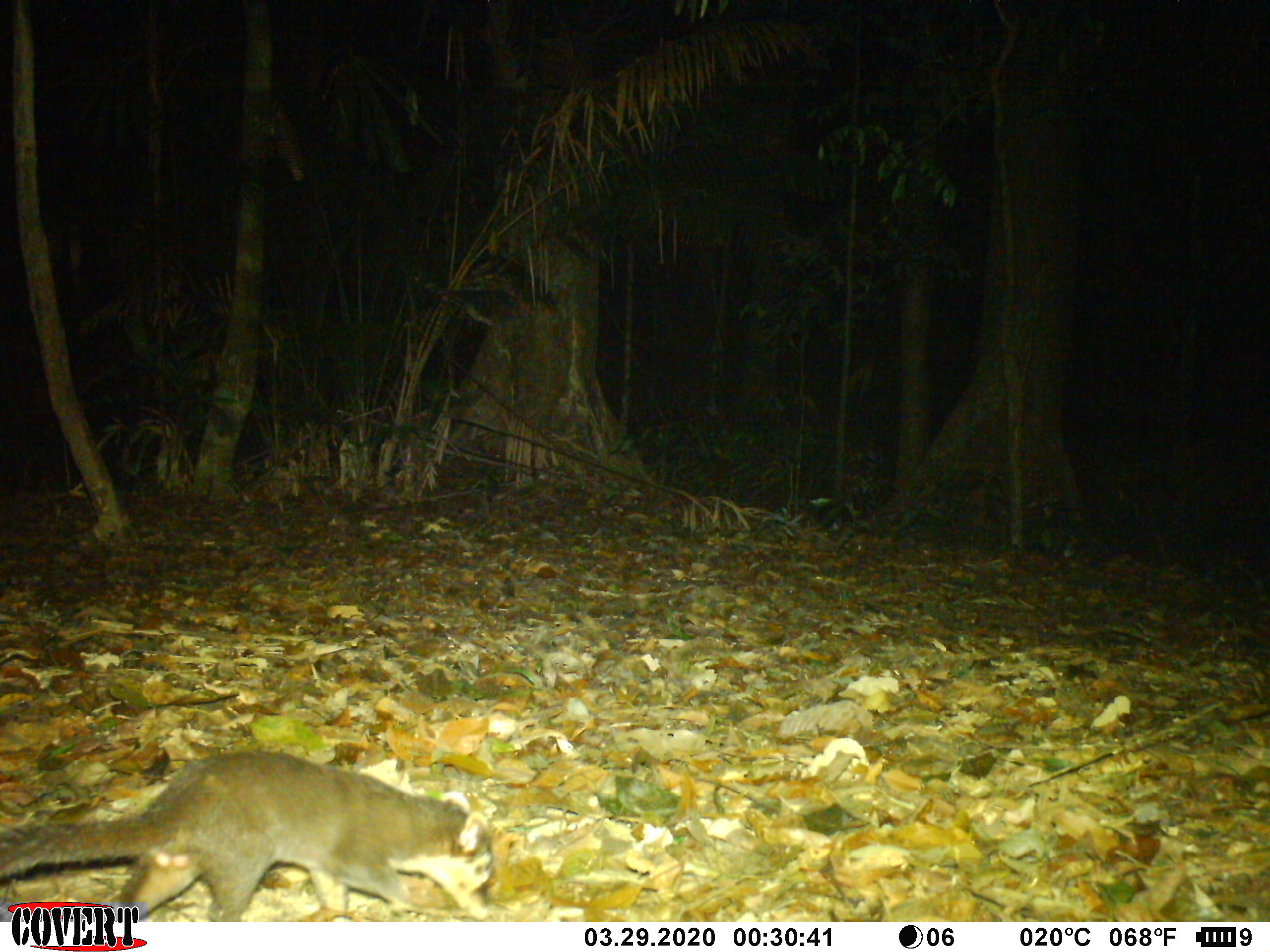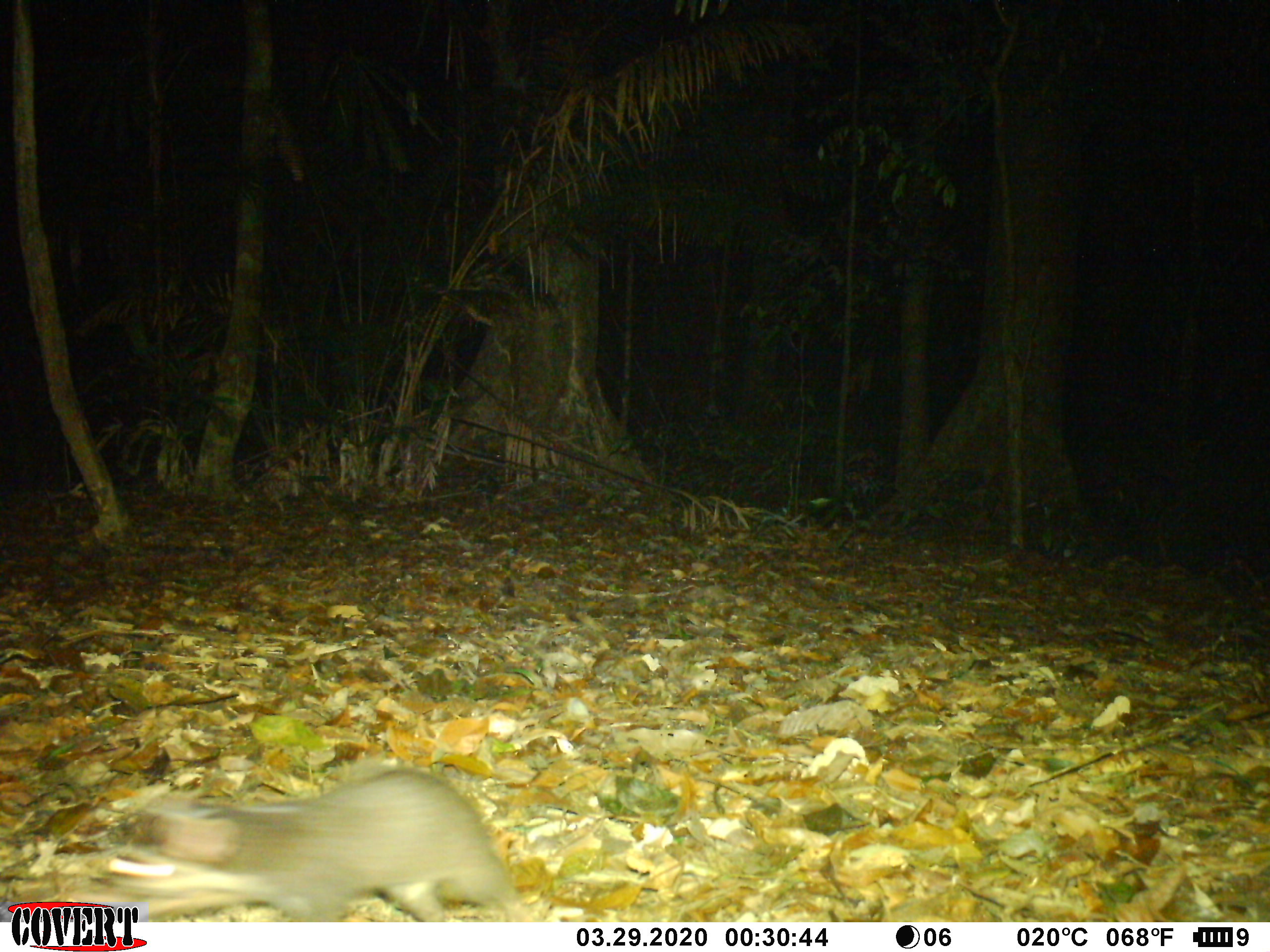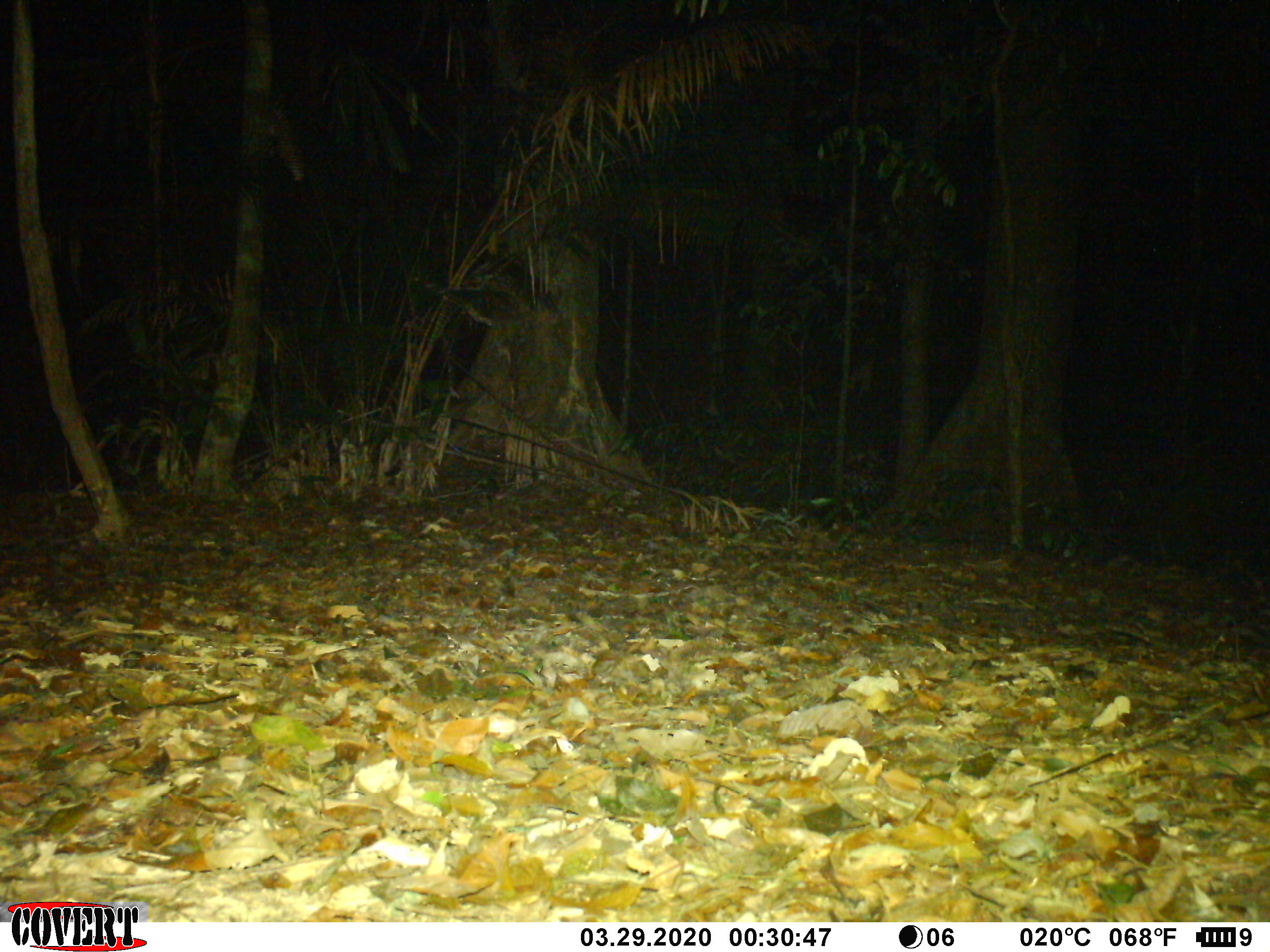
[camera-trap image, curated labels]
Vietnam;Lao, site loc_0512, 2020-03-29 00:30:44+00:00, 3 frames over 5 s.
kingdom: Animalia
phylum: Chordata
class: Mammalia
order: Carnivora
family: Mustelidae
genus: Melogale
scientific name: Melogale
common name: ferret badger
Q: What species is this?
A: Ferret badger (Melogale).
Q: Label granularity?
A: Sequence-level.